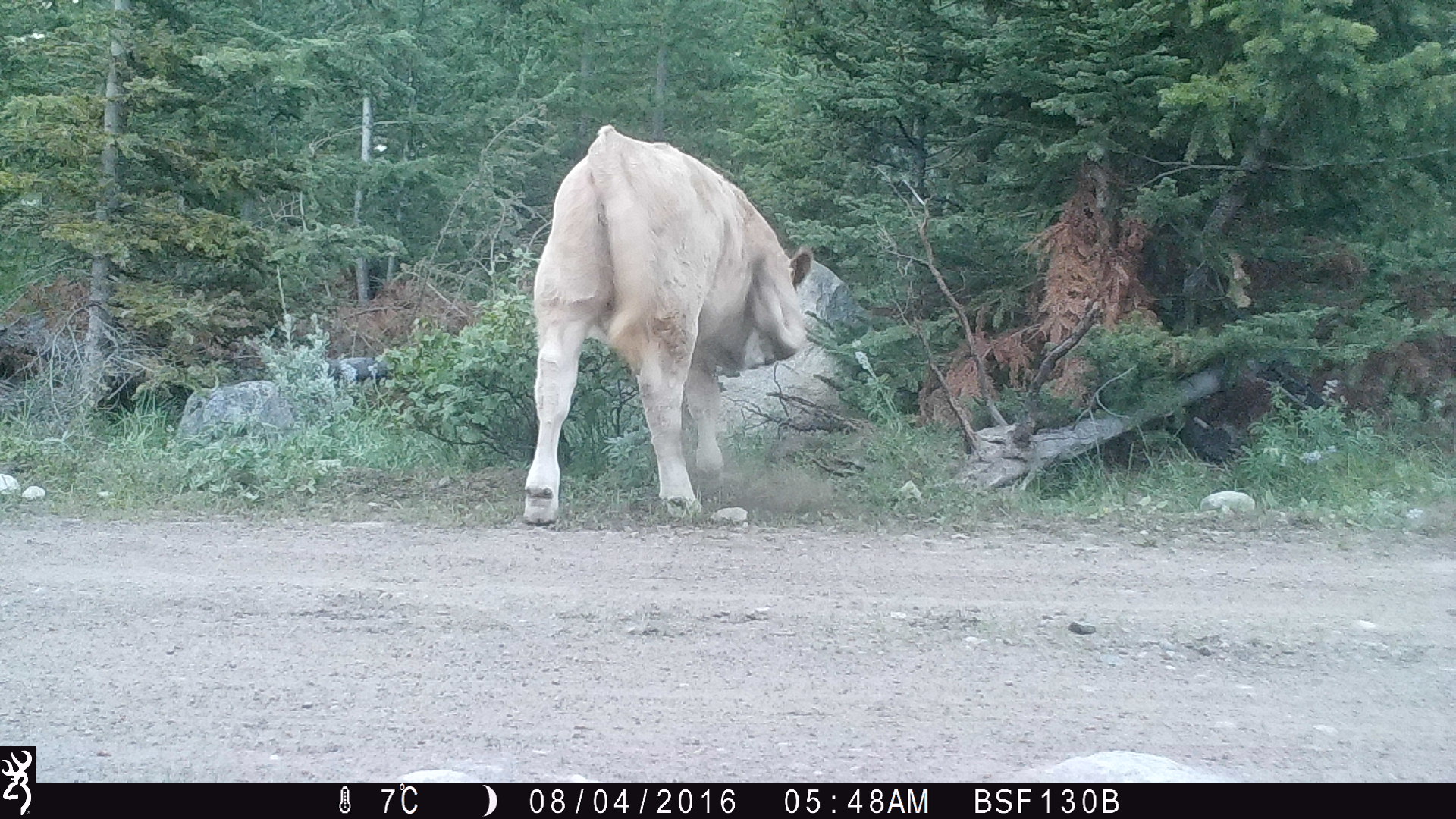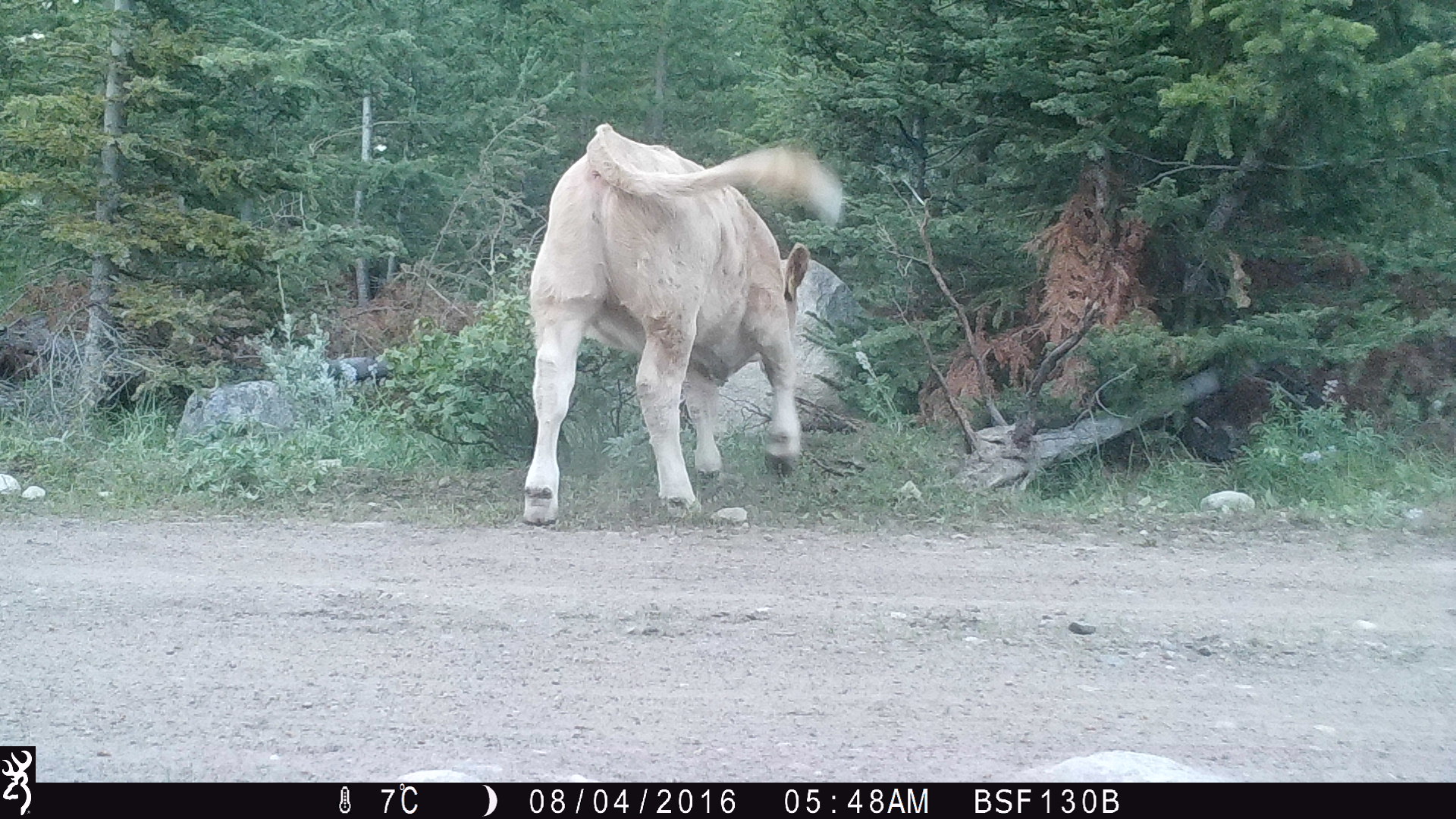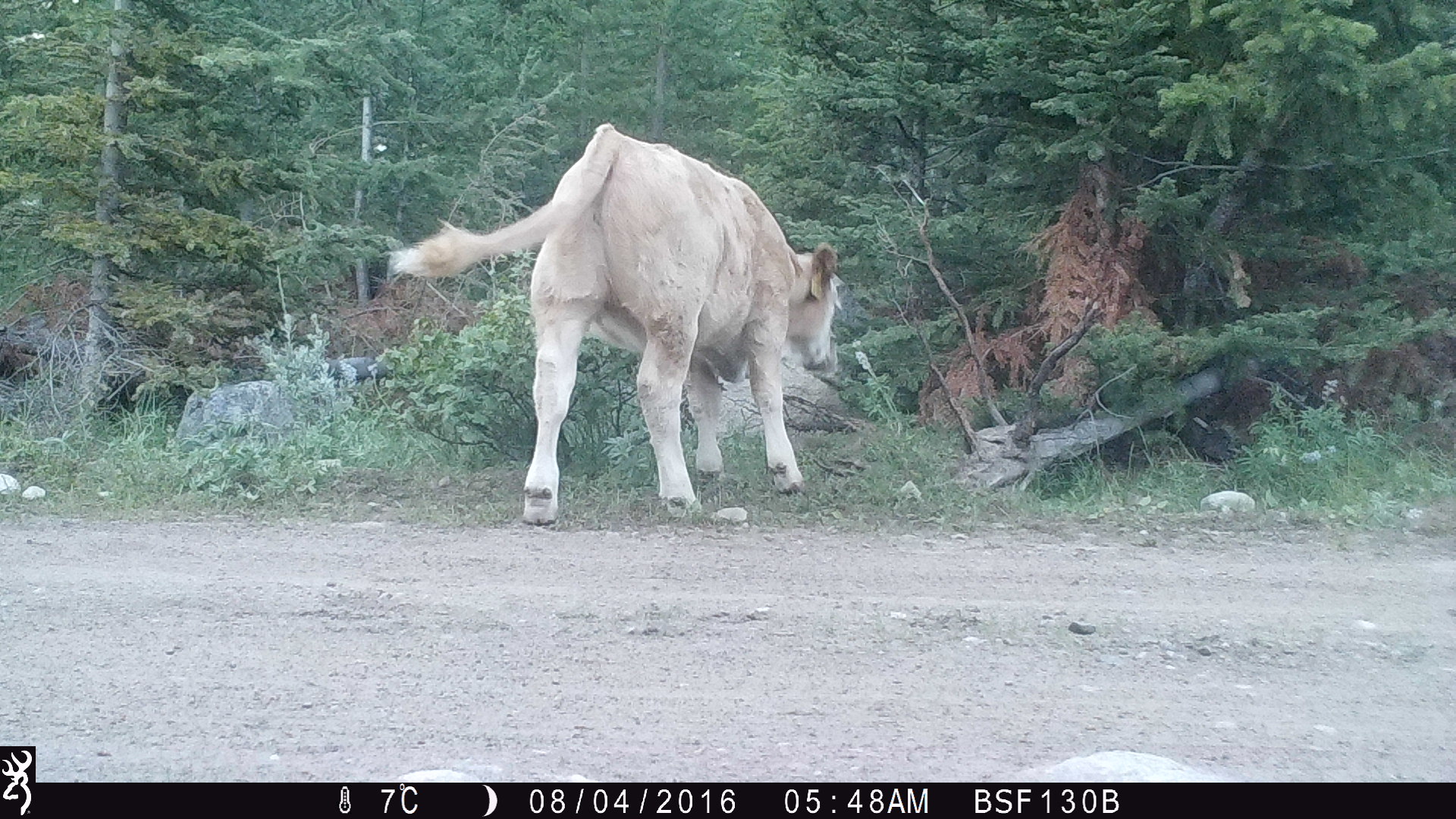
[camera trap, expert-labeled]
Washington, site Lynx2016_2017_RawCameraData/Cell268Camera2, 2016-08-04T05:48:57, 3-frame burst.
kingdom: Animalia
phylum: Chordata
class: Mammalia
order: Artiodactyla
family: Bovidae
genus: Bos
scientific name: Bos taurus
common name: domestic cattle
Domestic cattle (Bos taurus). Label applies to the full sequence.